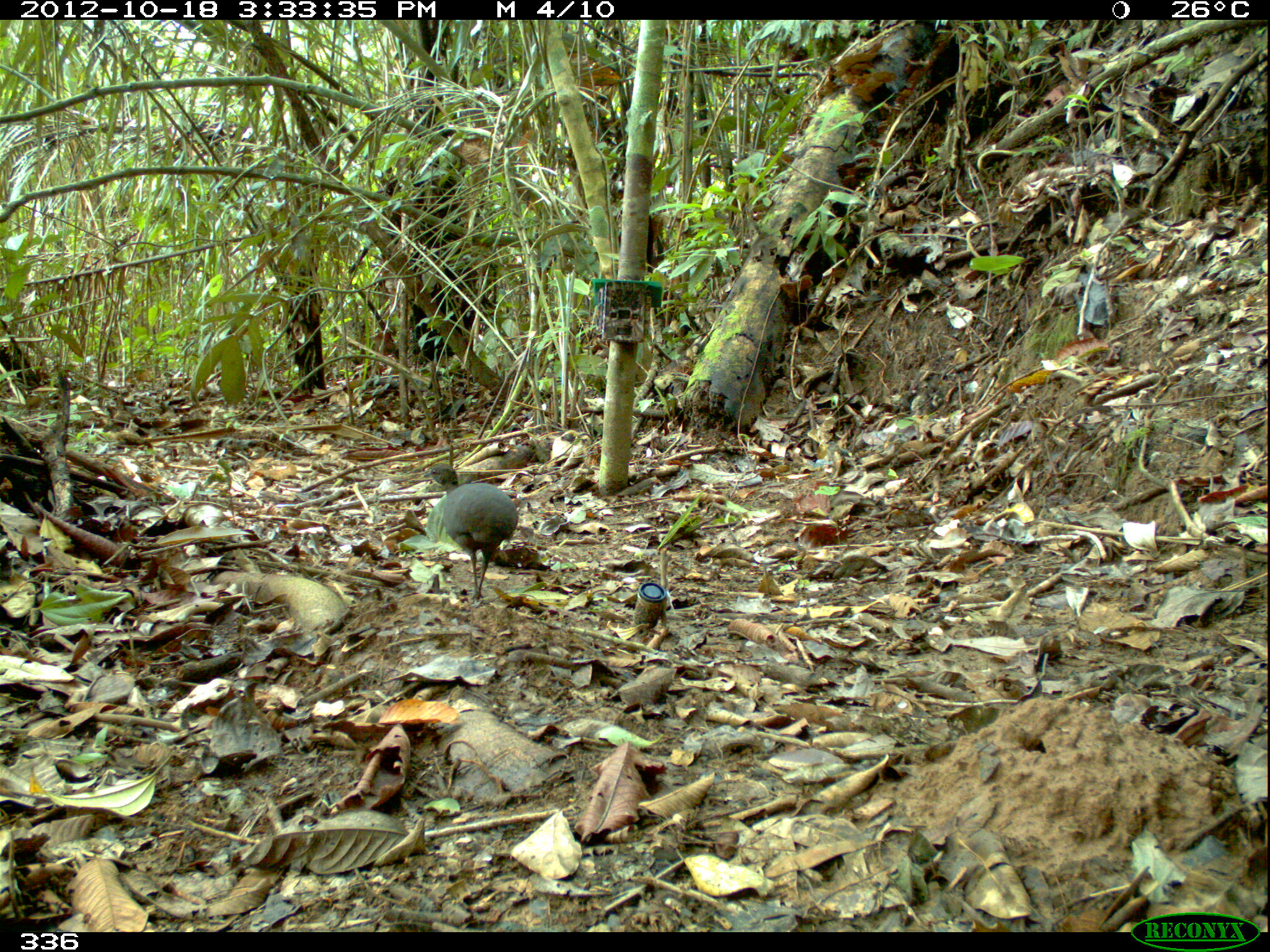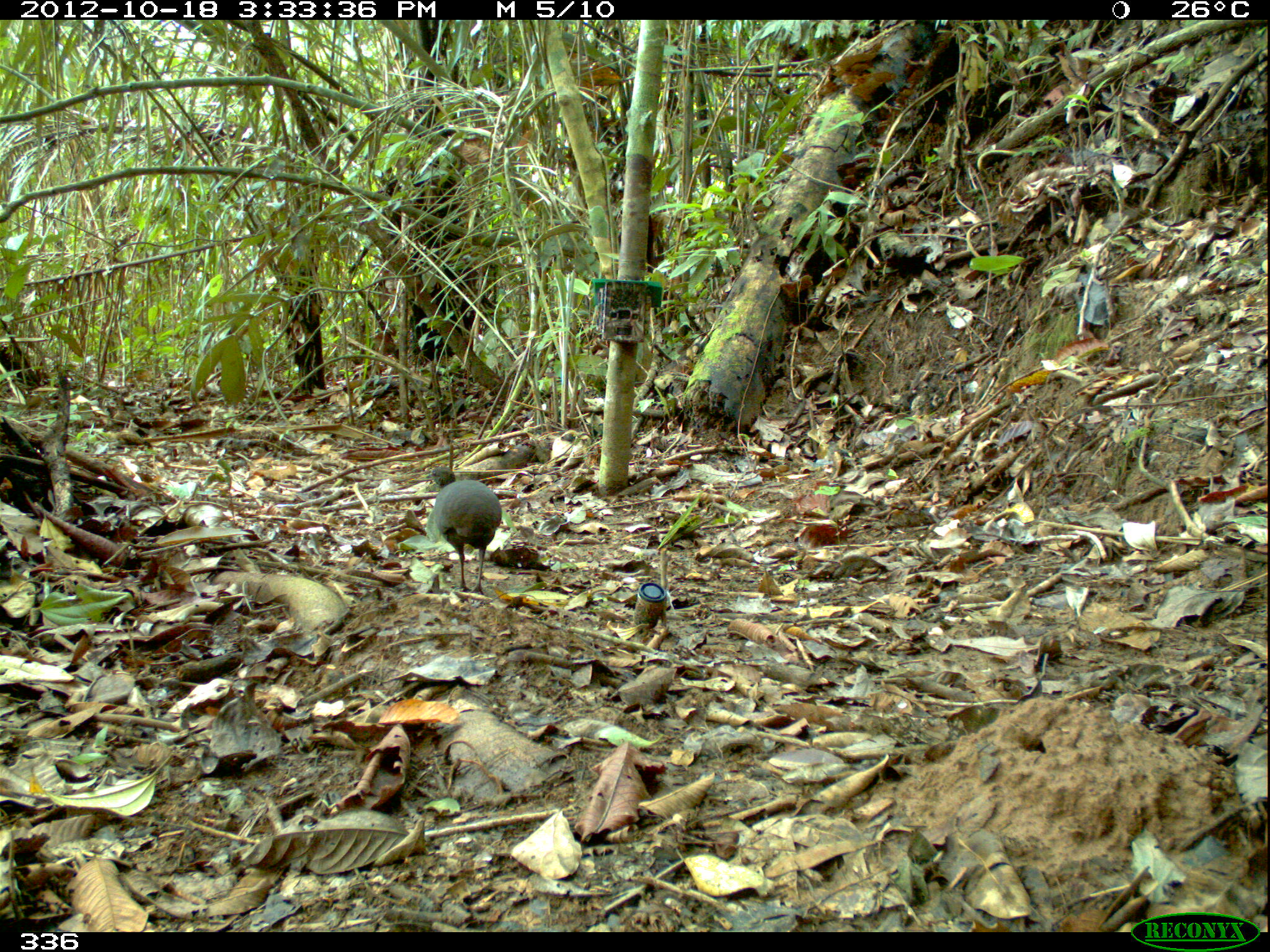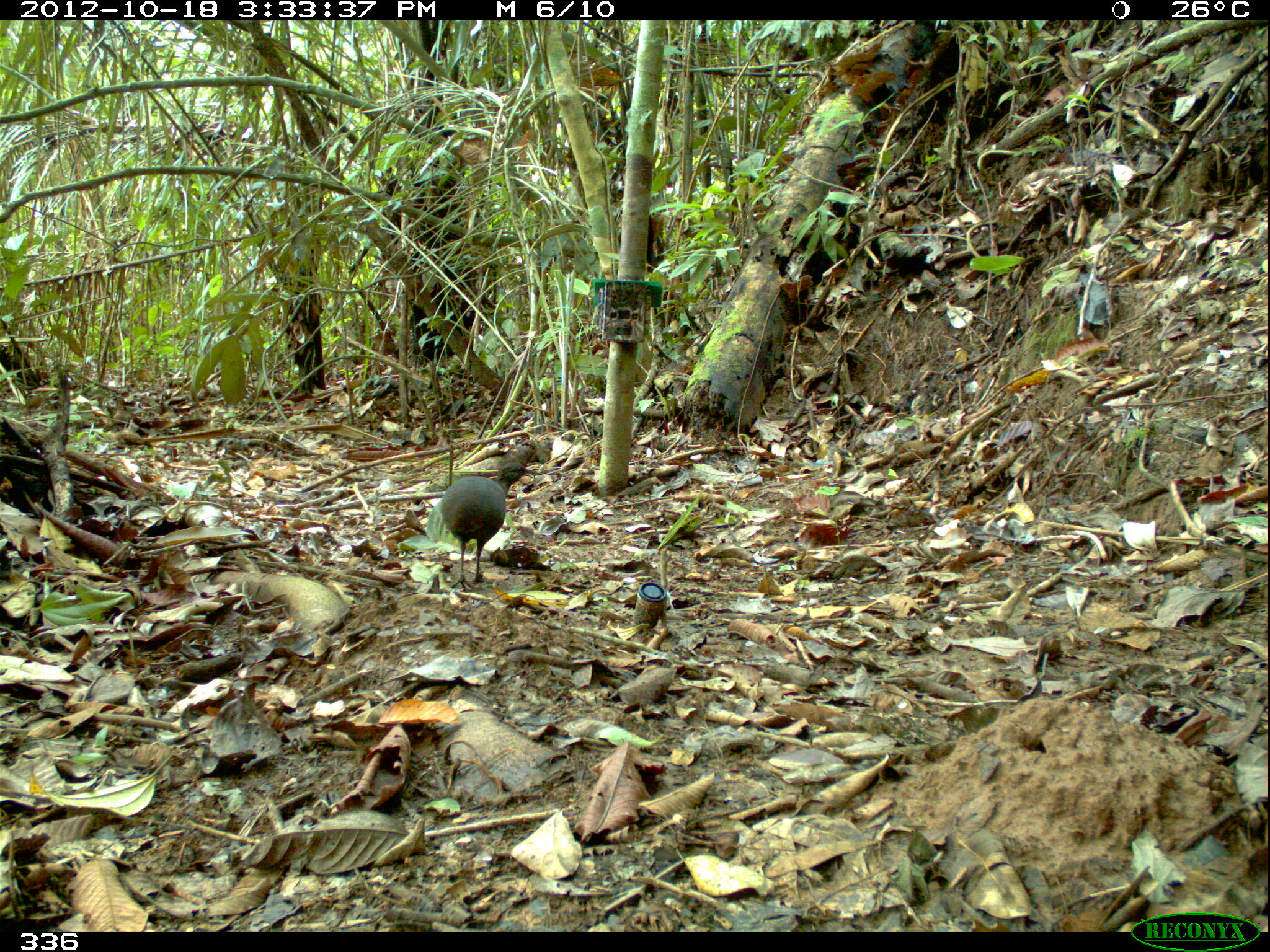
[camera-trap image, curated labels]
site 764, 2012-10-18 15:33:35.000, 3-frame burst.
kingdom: Animalia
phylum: Chordata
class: Aves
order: Galliformes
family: Phasianidae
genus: Alectoris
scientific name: Alectoris rufa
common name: red-legged partridge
Alectoris rufa (red-legged partridge).